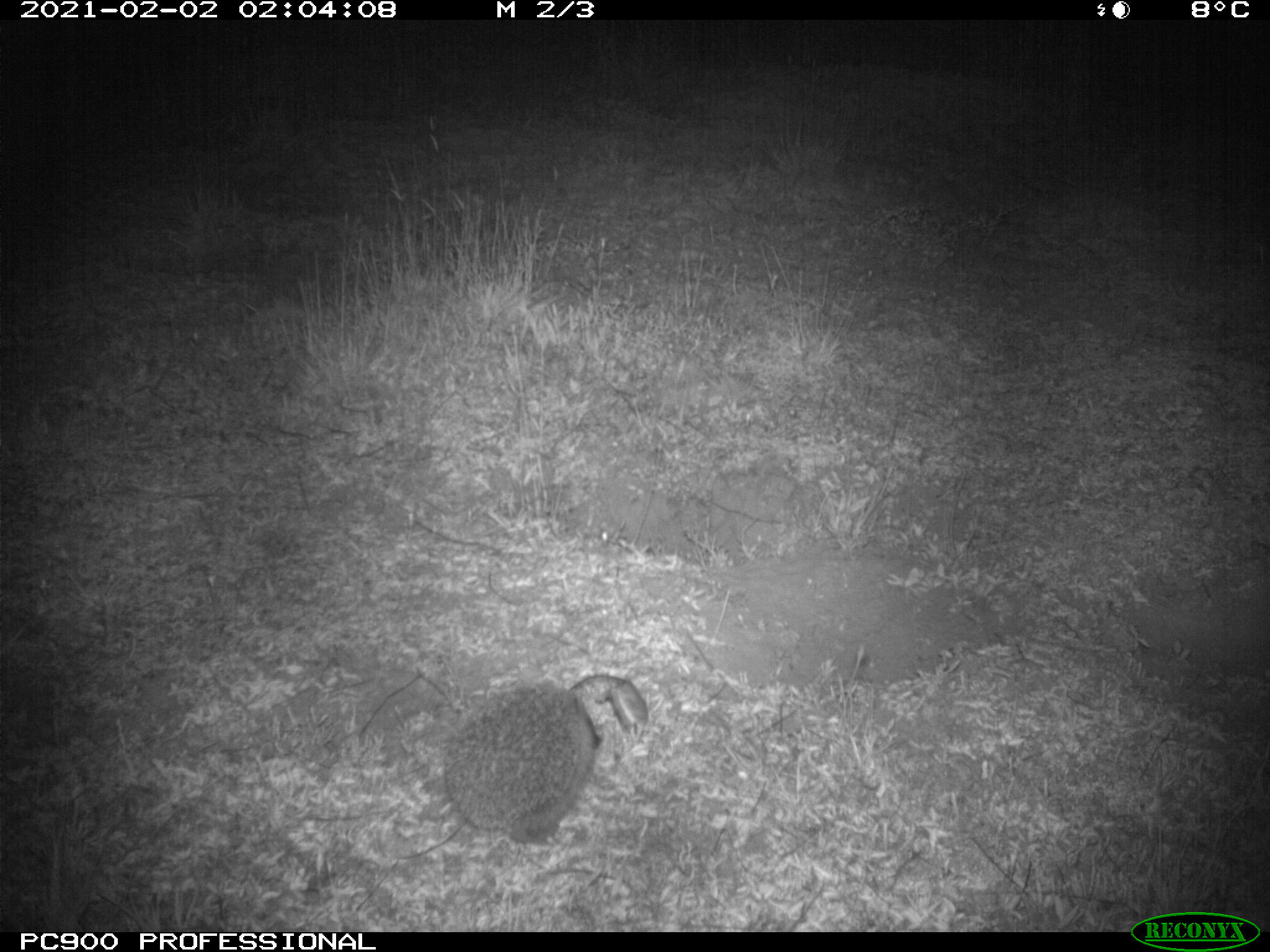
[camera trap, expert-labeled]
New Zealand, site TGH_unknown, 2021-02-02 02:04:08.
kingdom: Animalia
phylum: Chordata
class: Mammalia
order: Eulipotyphla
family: Erinaceidae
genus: Erinaceus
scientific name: Erinaceus europaeus europaeus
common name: european hedgehog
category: hedgehog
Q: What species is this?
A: Hedgehog (european hedgehog) (Erinaceus europaeus europaeus).